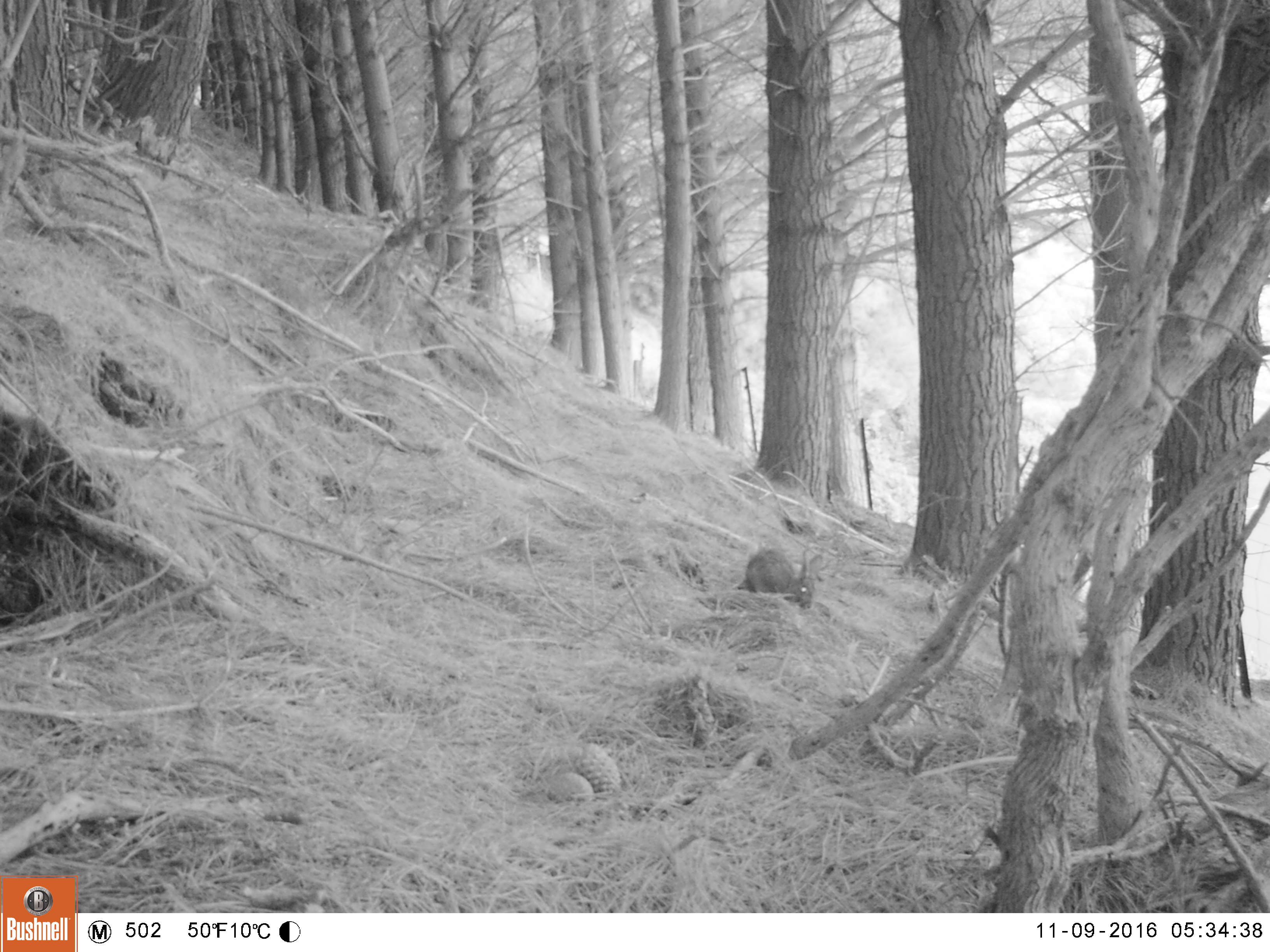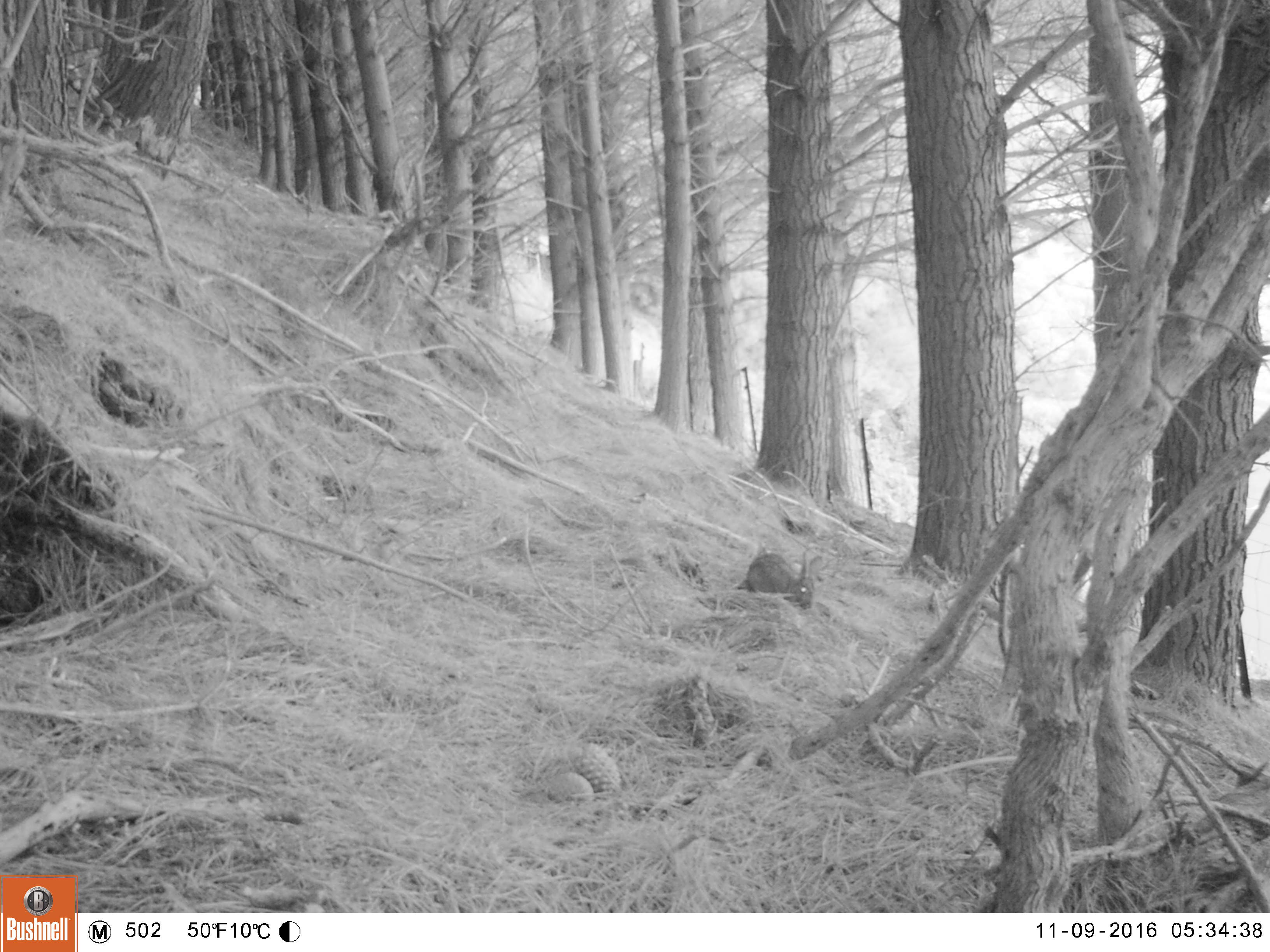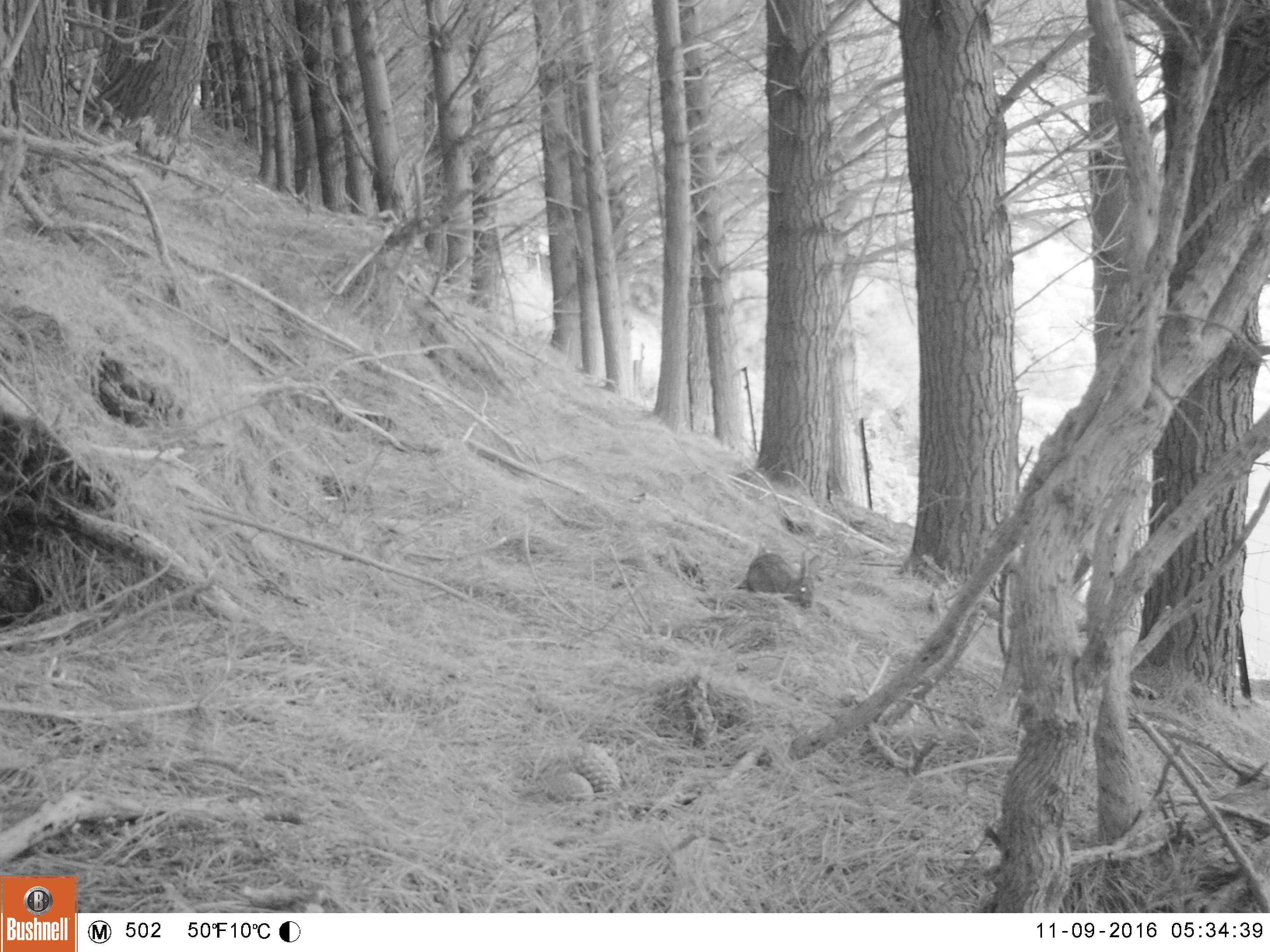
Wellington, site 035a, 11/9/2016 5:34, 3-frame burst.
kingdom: Animalia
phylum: Chordata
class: Mammalia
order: Lagomorpha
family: Leporidae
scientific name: Leporidae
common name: rabbit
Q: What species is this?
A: Rabbit (Leporidae).